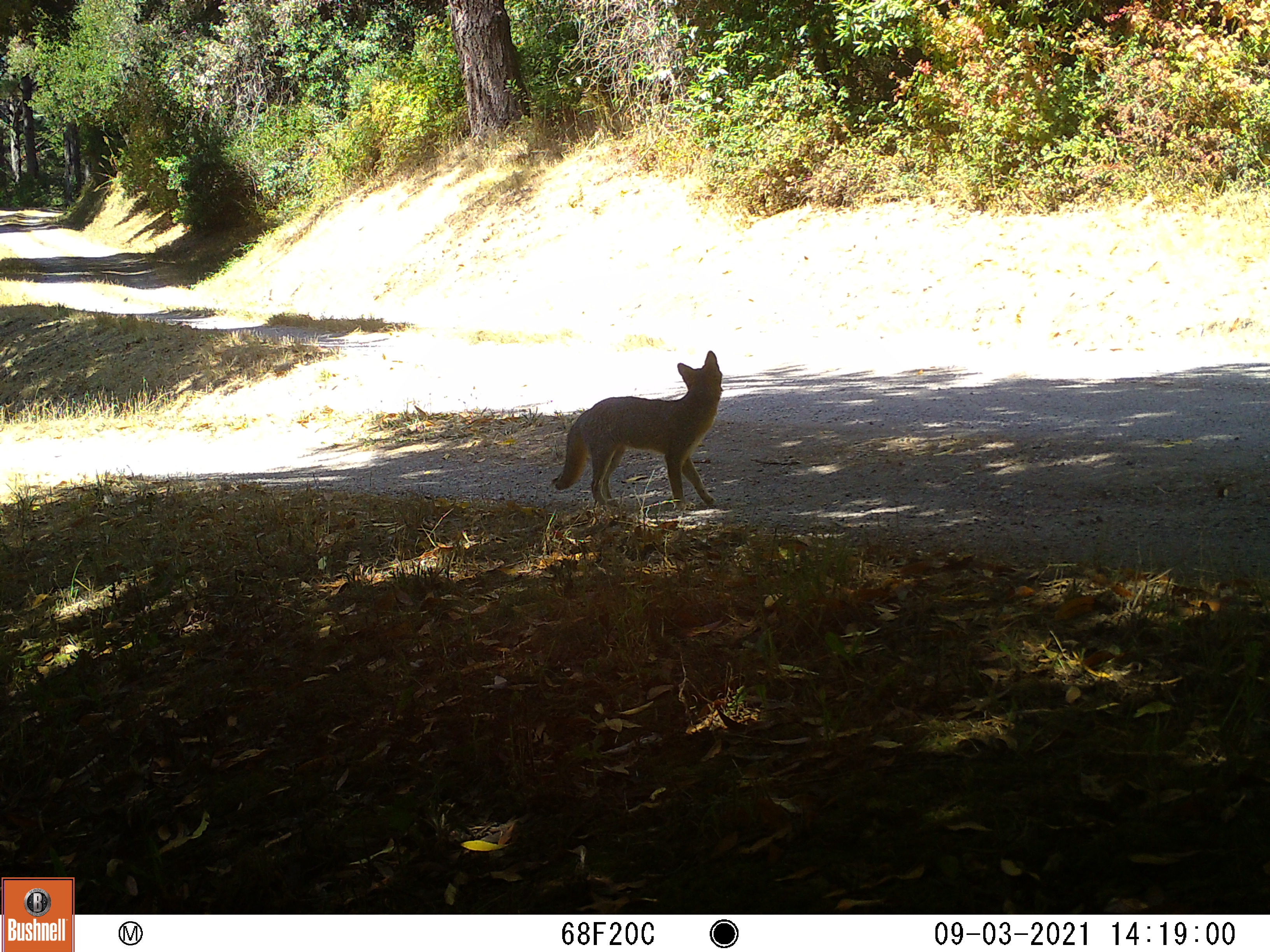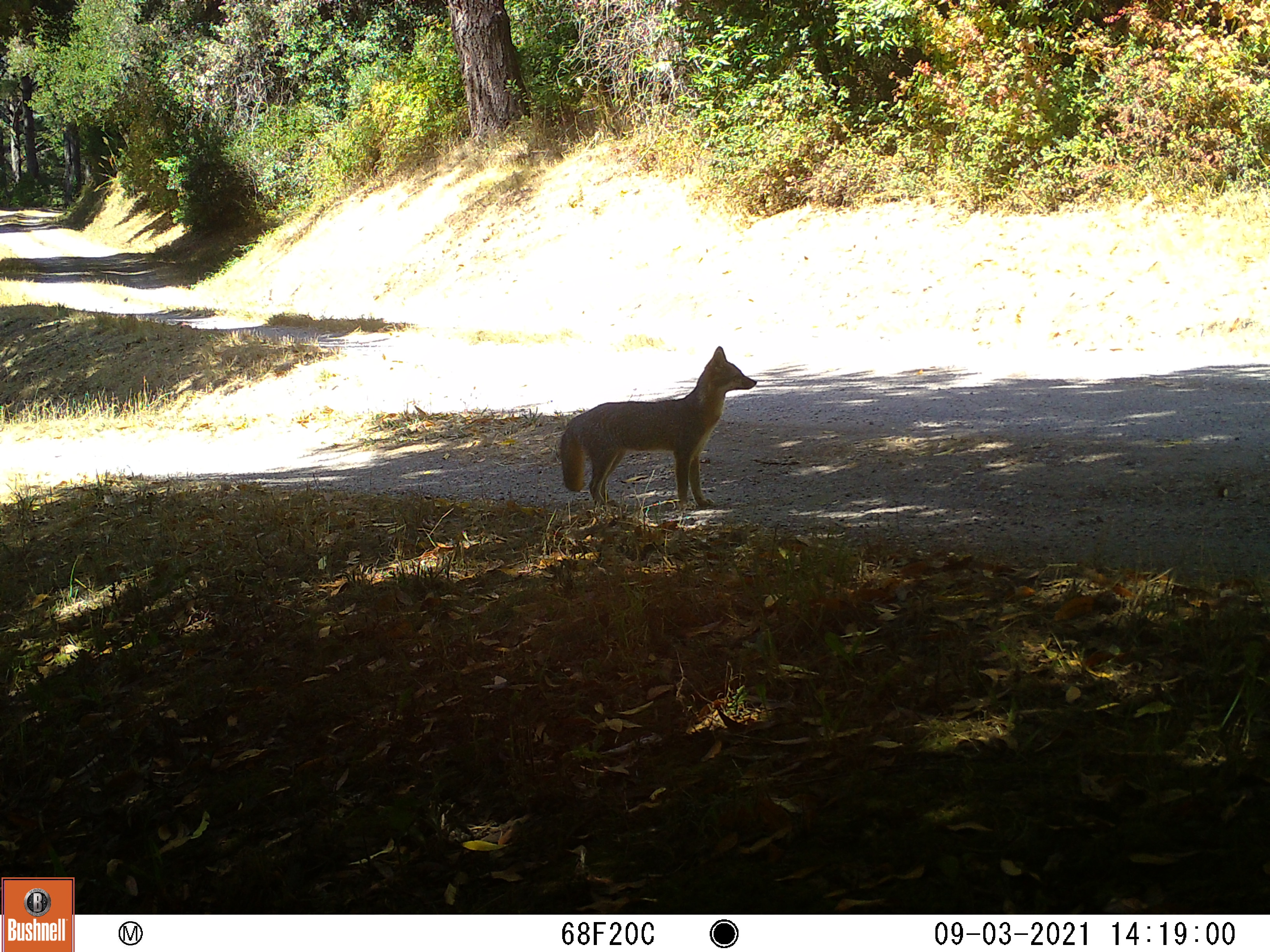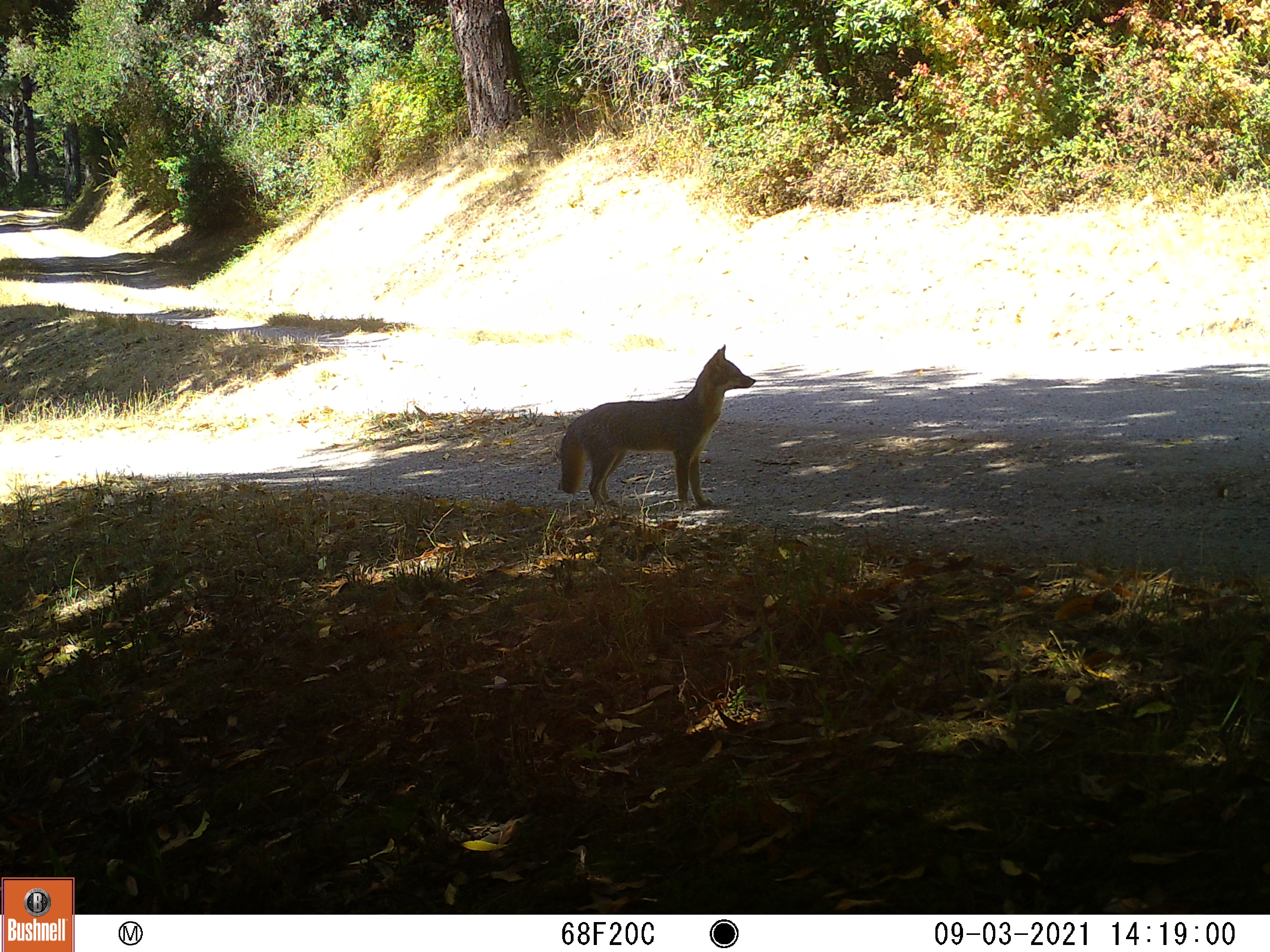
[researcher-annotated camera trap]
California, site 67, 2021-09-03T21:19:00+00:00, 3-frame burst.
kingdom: Animalia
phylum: Chordata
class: Mammalia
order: Carnivora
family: Canidae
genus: Urocyon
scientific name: Urocyon cinereoargenteus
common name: gray fox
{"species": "gray fox (Urocyon cinereoargenteus)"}